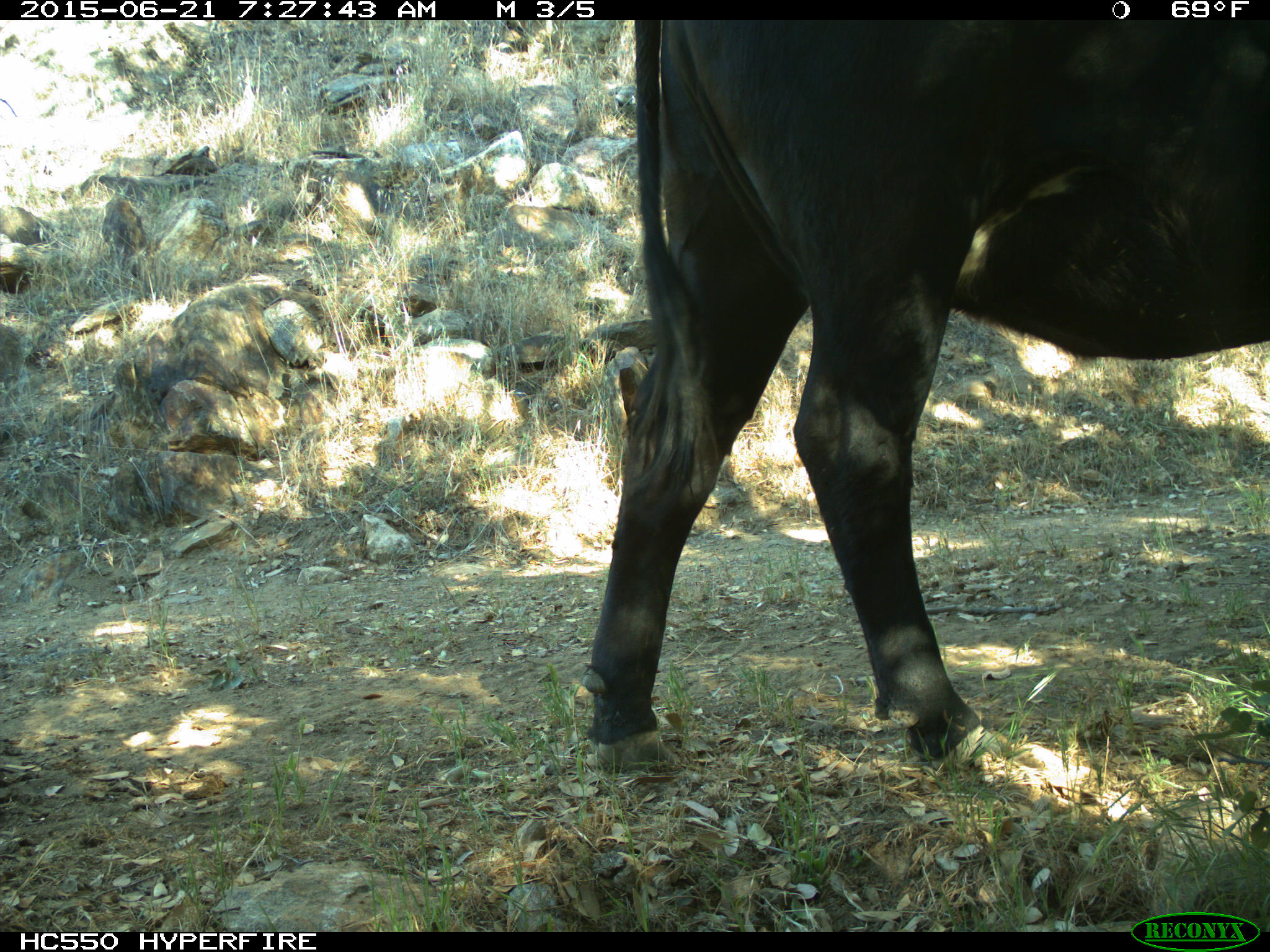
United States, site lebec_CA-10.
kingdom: Animalia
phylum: Chordata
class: Mammalia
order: Artiodactyla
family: Bovidae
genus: Bos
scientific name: Bos taurus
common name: domestic cow